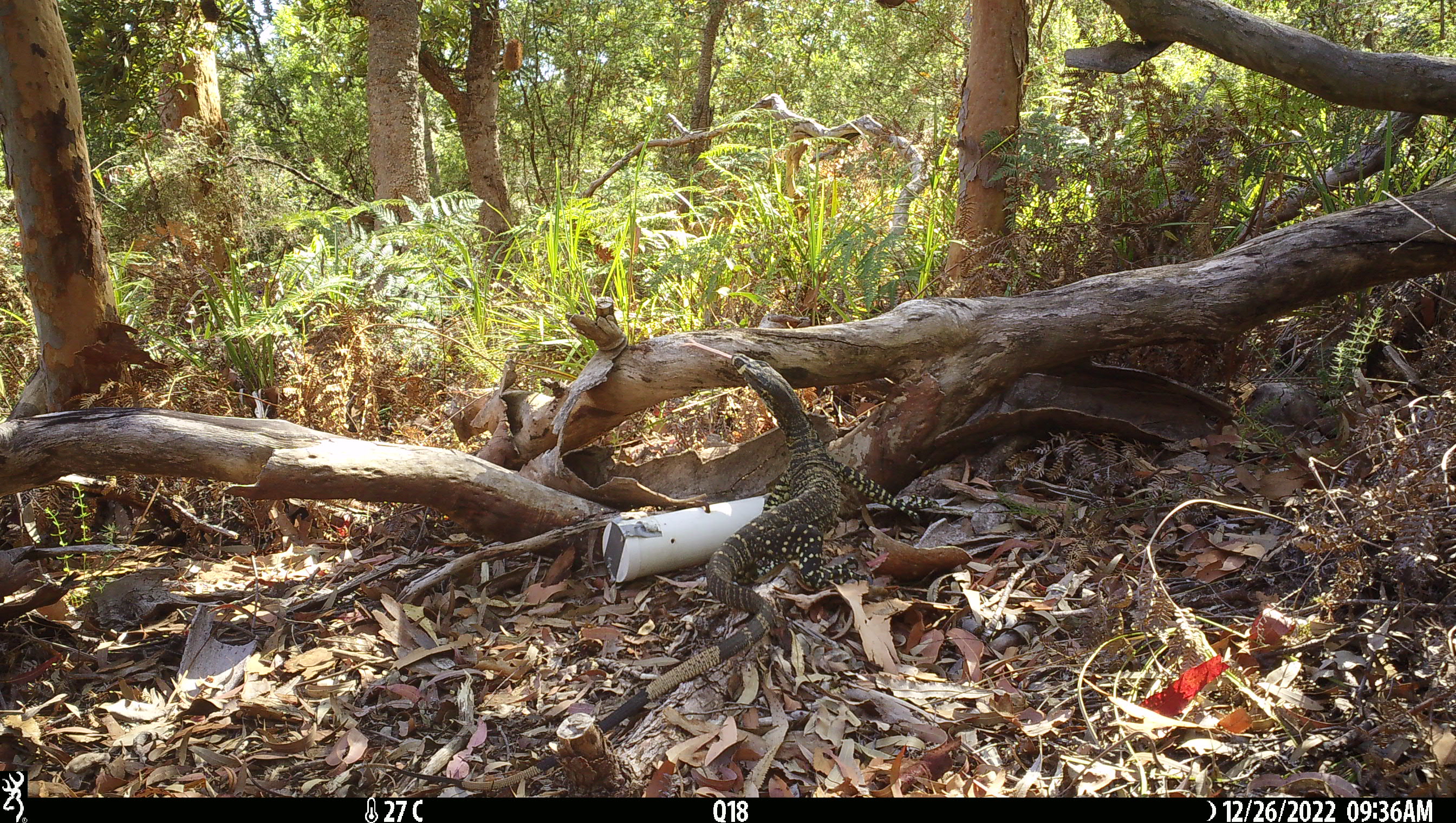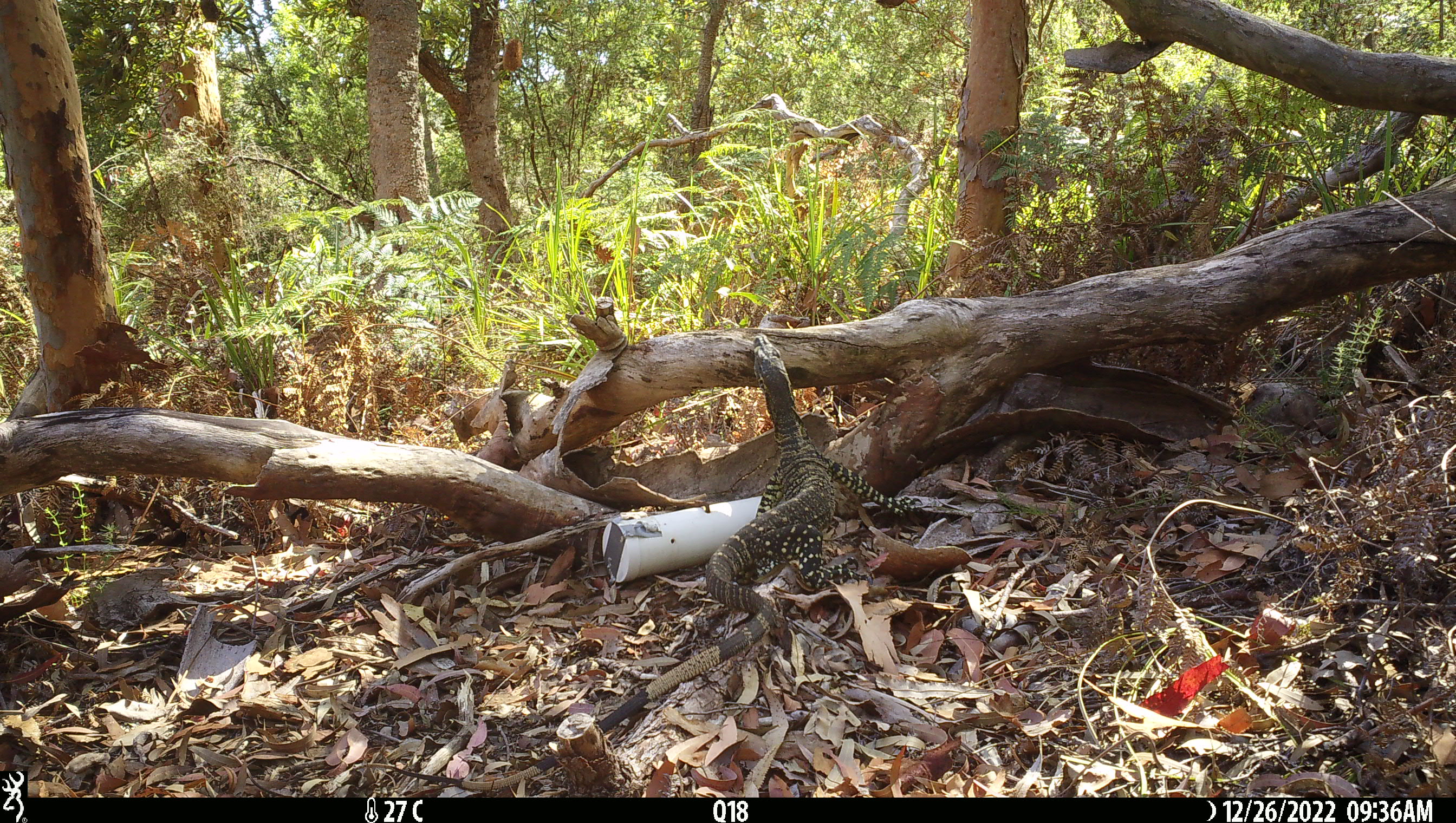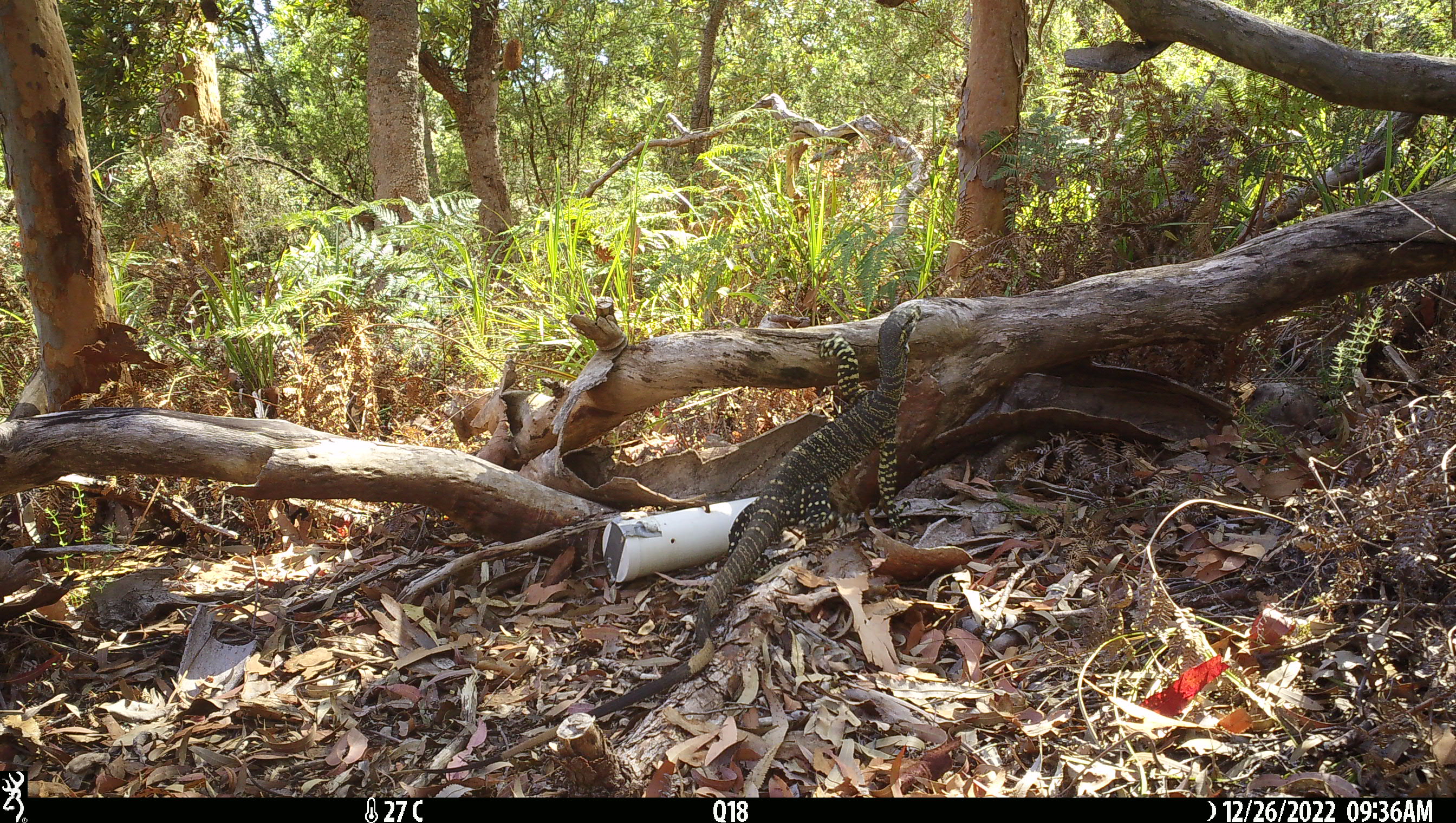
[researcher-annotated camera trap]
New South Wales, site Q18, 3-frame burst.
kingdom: Animalia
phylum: Chordata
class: Reptilia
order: Squamata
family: Varanidae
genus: Varanus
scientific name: Varanus varius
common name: lace monitor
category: goanna